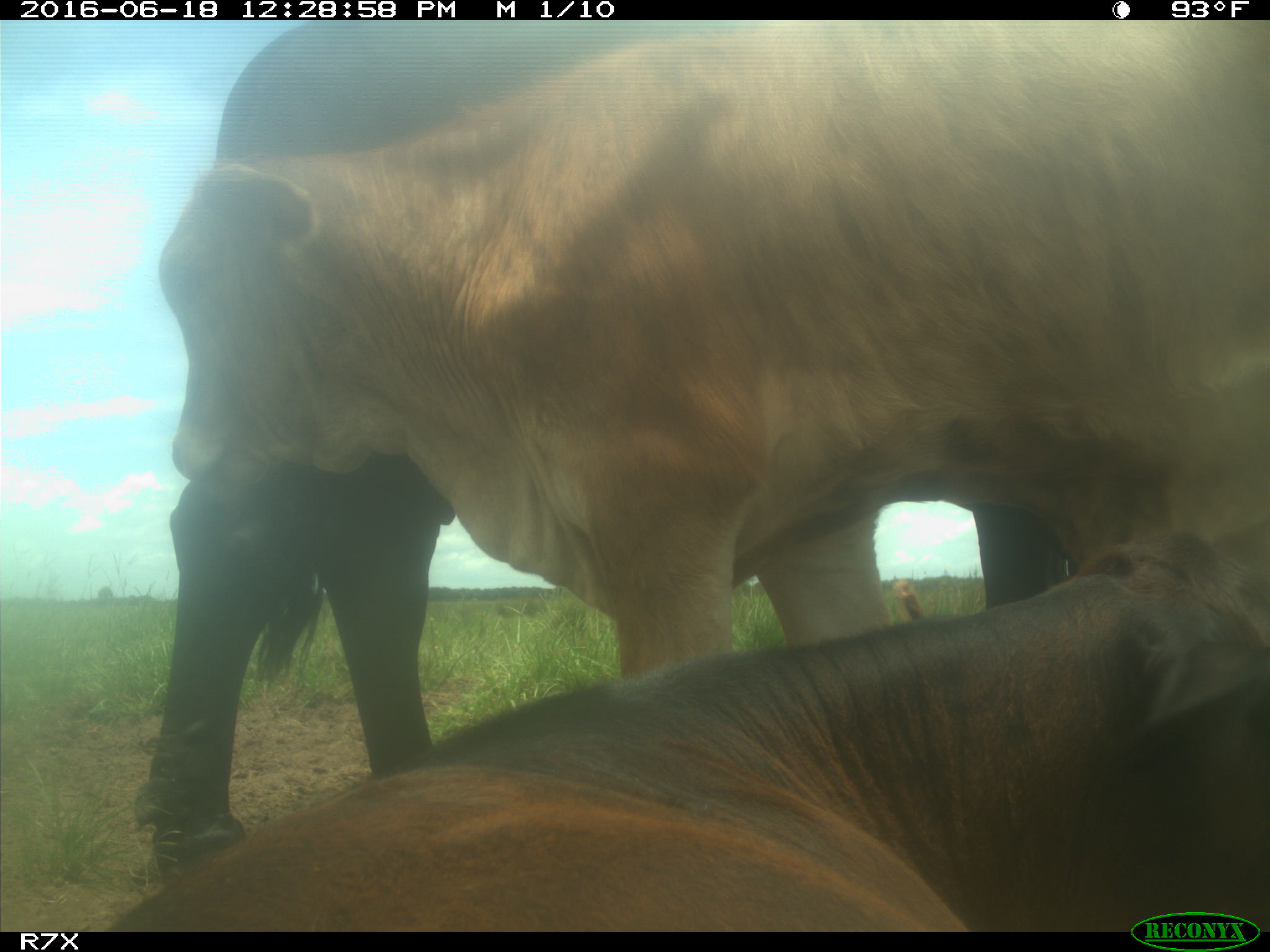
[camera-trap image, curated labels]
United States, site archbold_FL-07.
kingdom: Animalia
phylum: Chordata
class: Mammalia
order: Artiodactyla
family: Bovidae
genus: Bos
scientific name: Bos taurus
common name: domestic cow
Bos taurus (domestic cow).